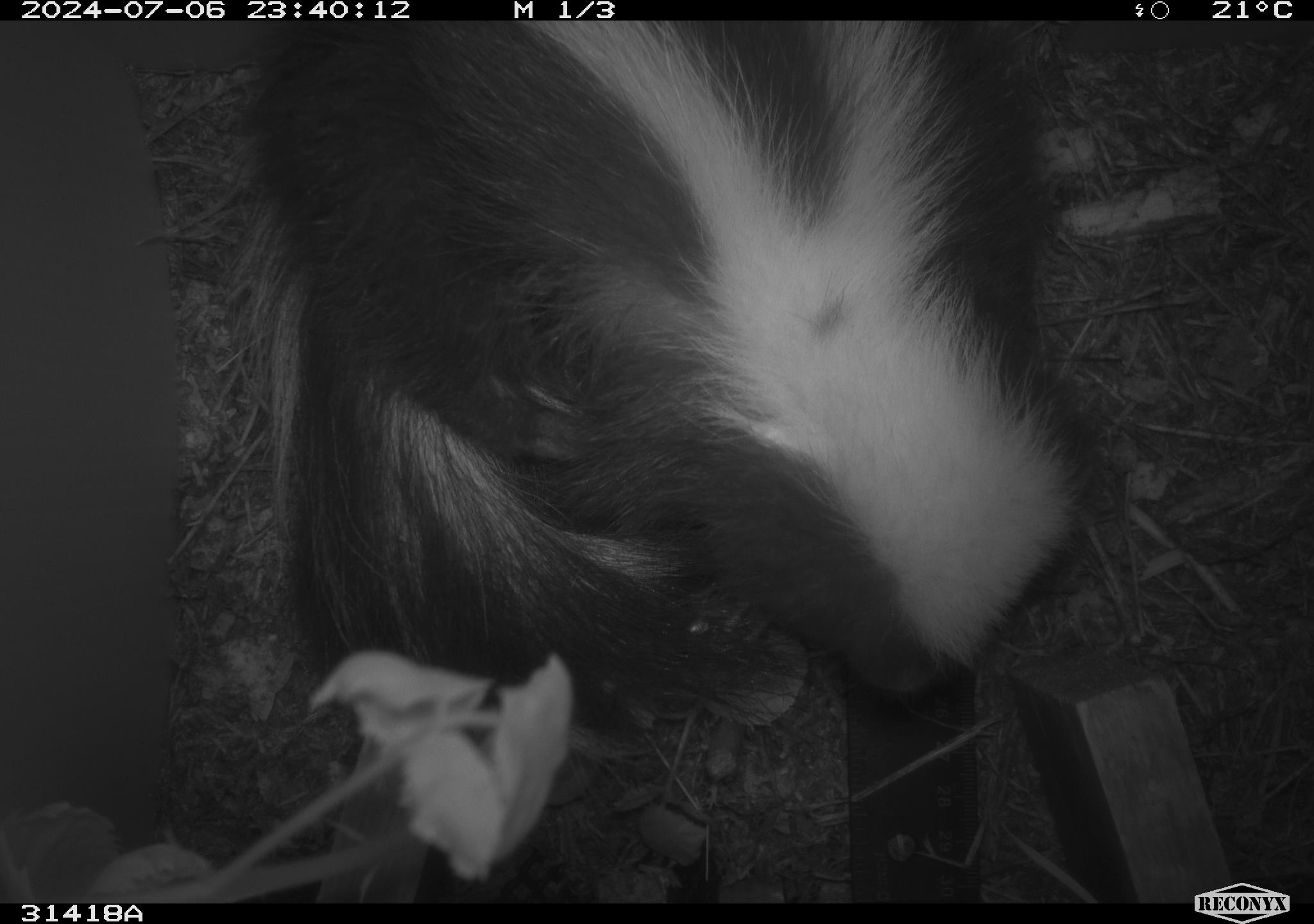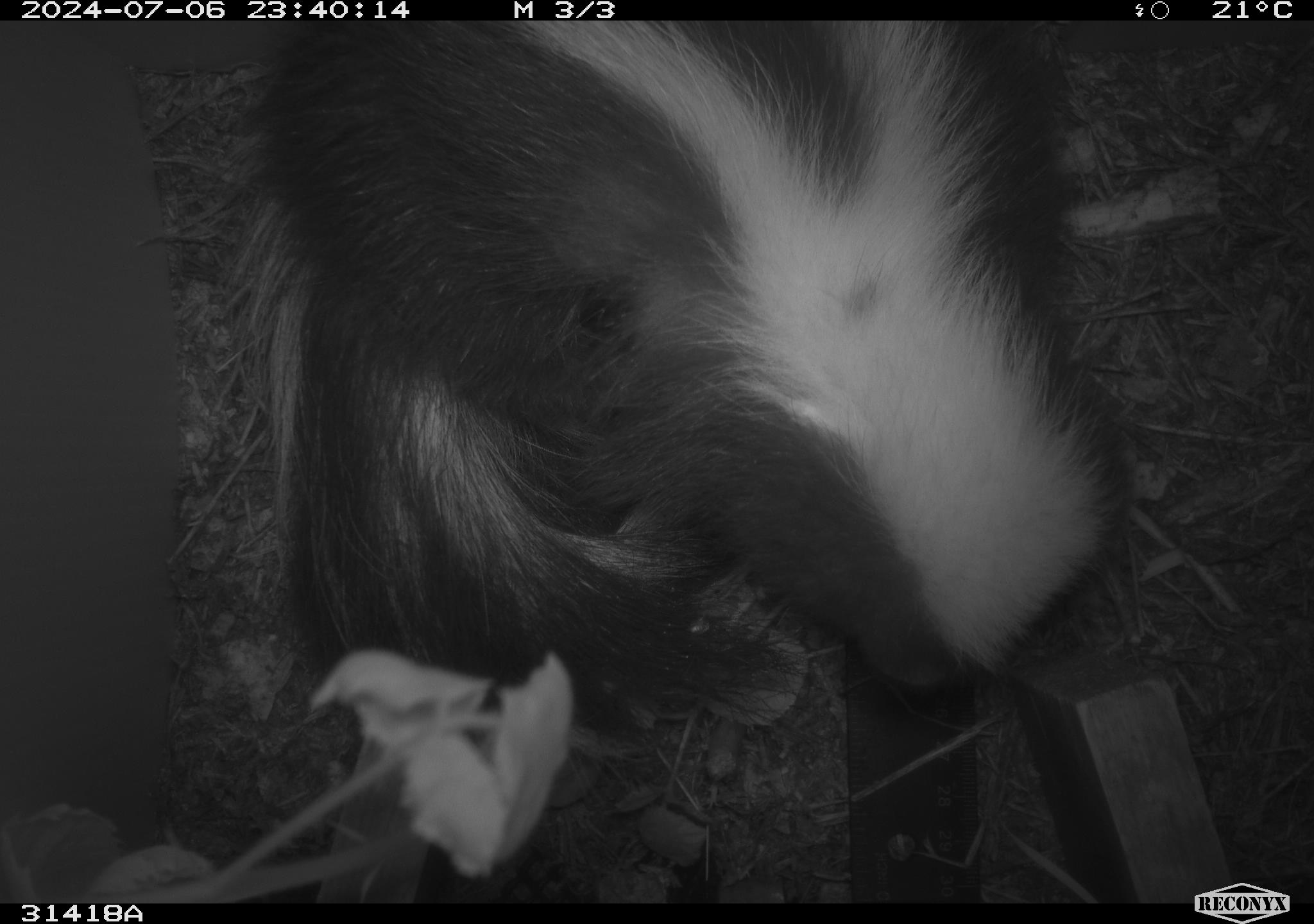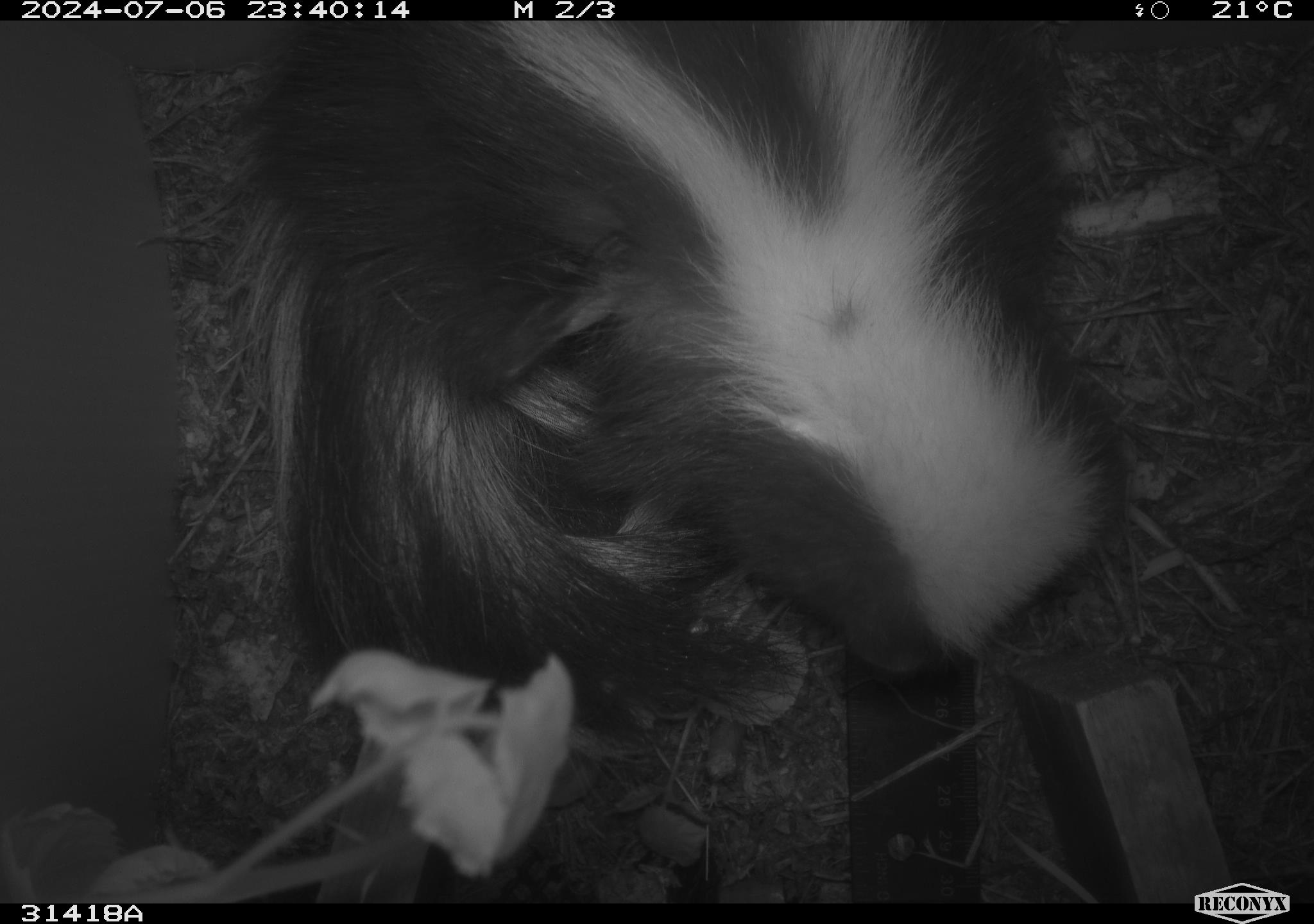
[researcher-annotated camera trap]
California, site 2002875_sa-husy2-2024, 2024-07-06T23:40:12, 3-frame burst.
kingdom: Animalia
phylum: Chordata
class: Mammalia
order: Carnivora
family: Mephitidae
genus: Mephitis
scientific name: Mephitis mephitis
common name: striped skunk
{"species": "striped skunk (Mephitis mephitis)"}